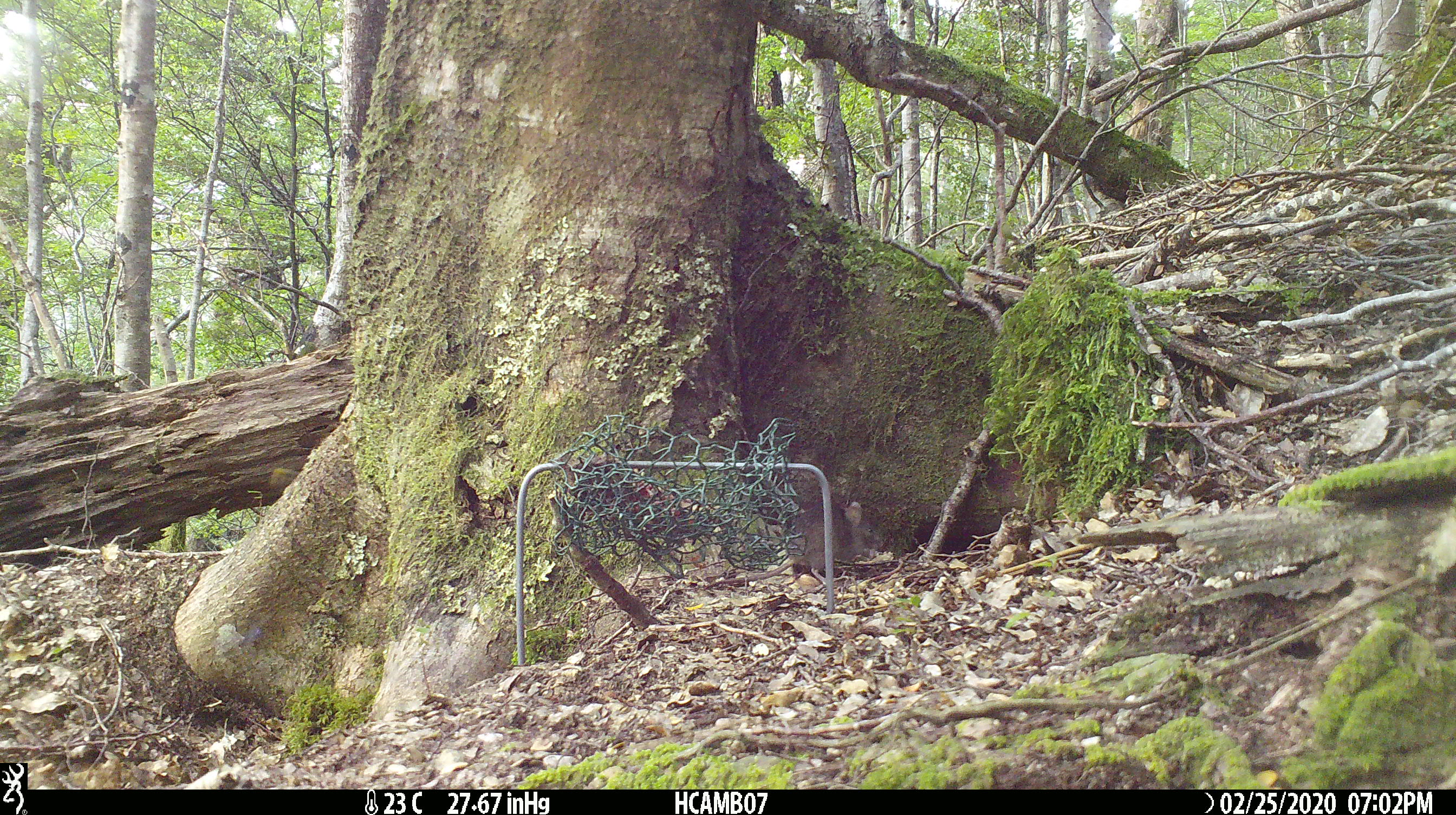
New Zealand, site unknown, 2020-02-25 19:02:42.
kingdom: Animalia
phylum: Chordata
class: Mammalia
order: Rodentia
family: Muridae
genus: Mus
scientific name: Mus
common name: mouse